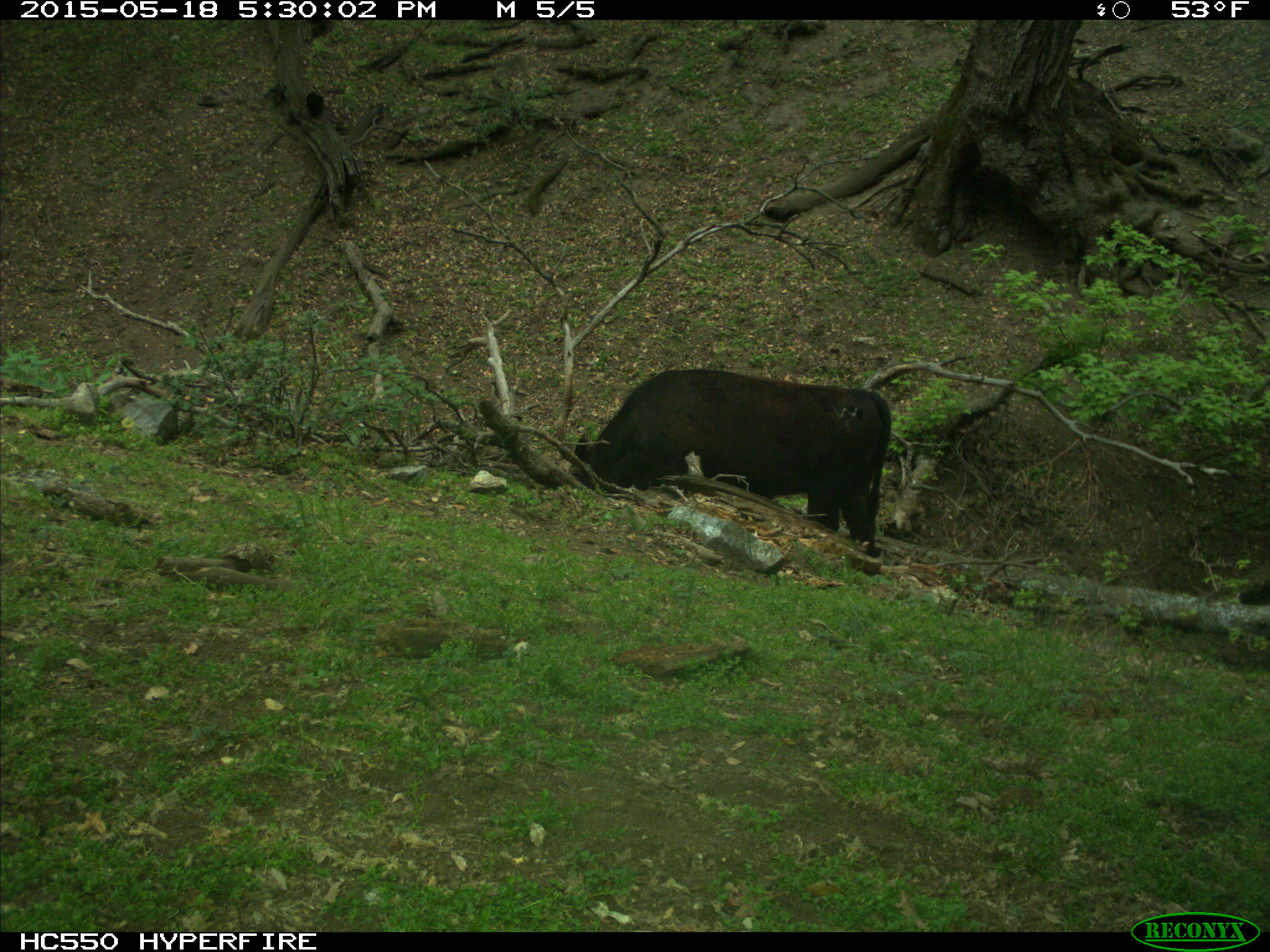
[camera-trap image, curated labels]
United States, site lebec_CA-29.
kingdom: Animalia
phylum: Chordata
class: Mammalia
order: Artiodactyla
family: Bovidae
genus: Bos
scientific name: Bos taurus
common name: domestic cow